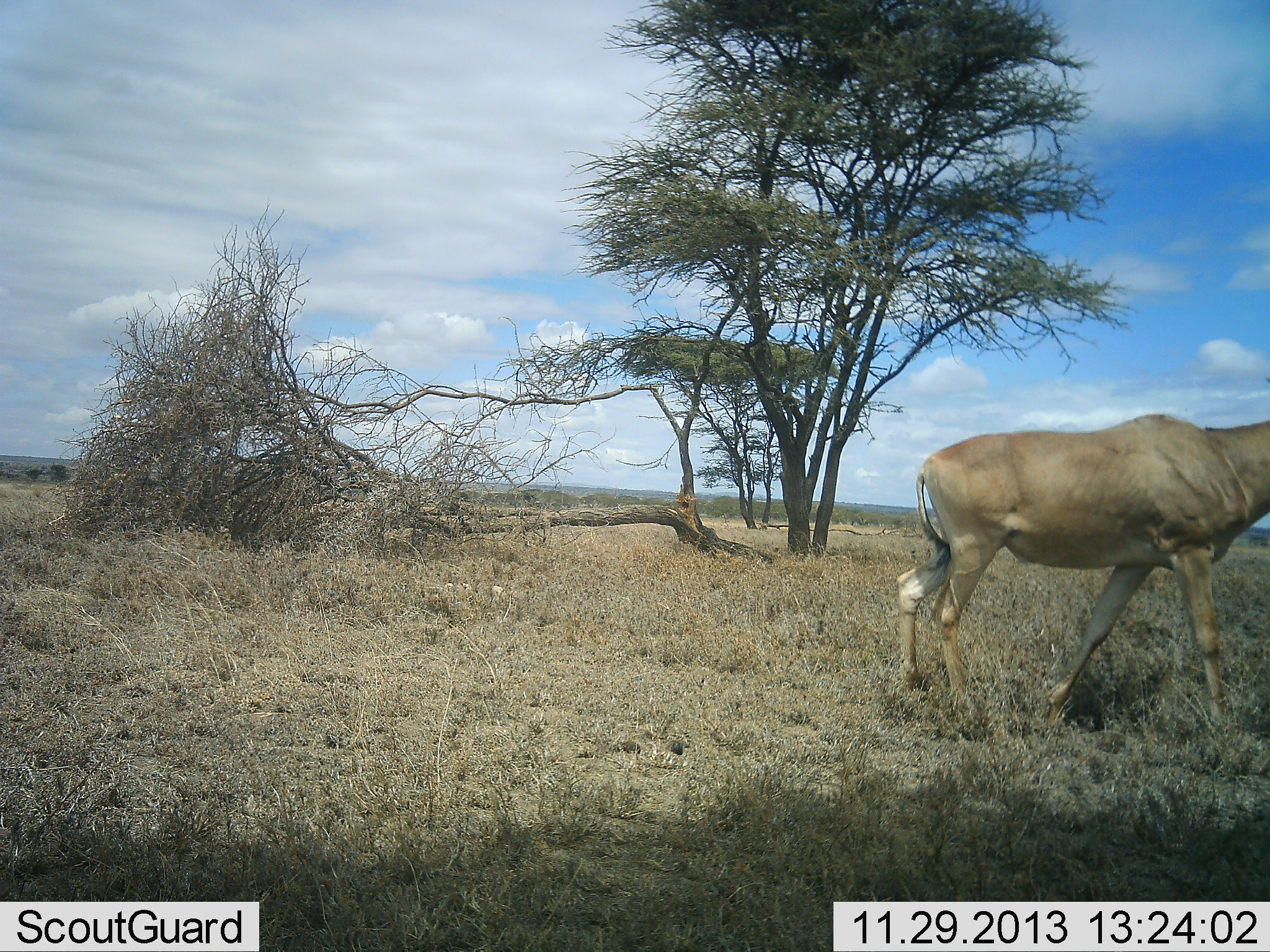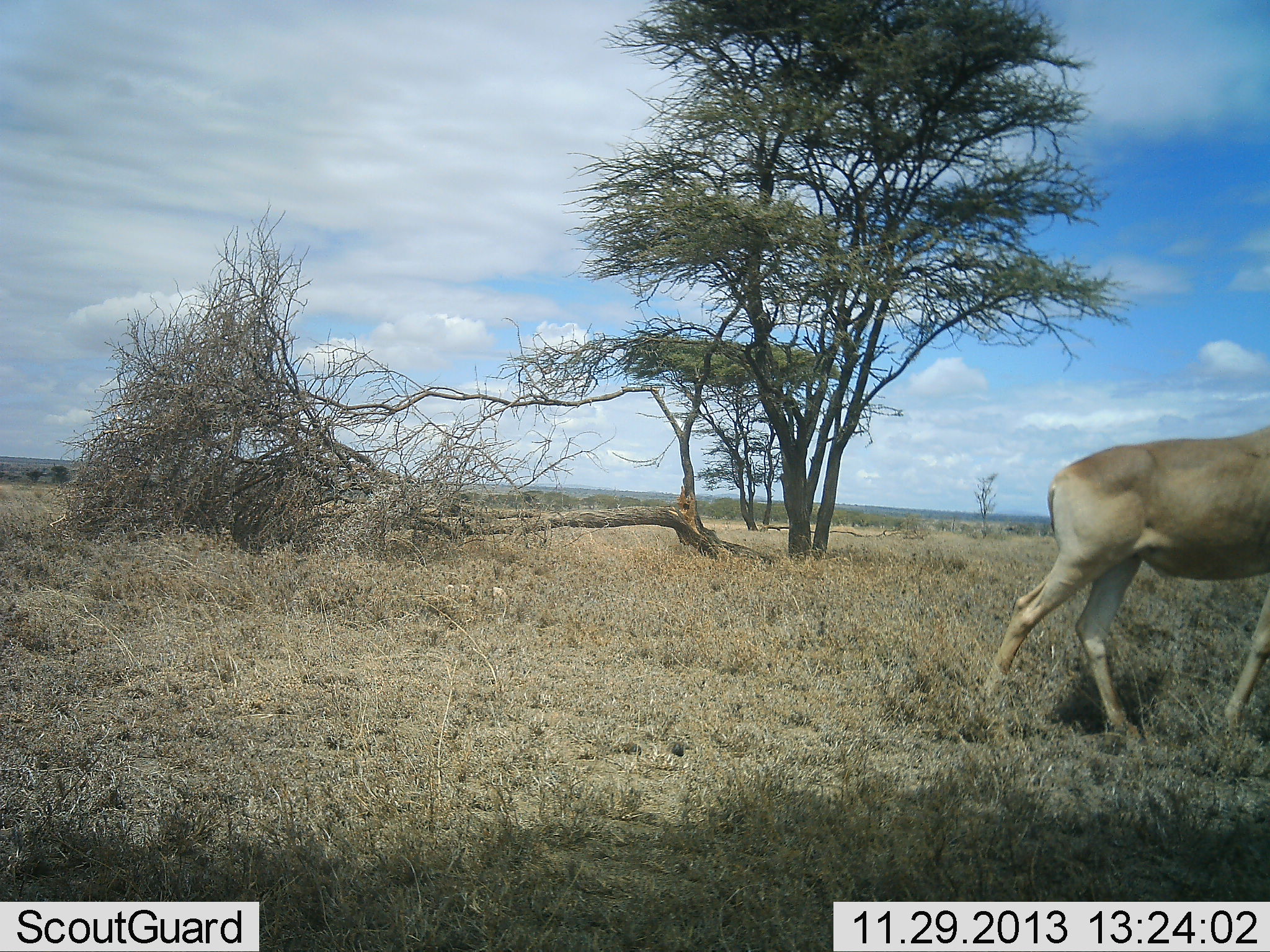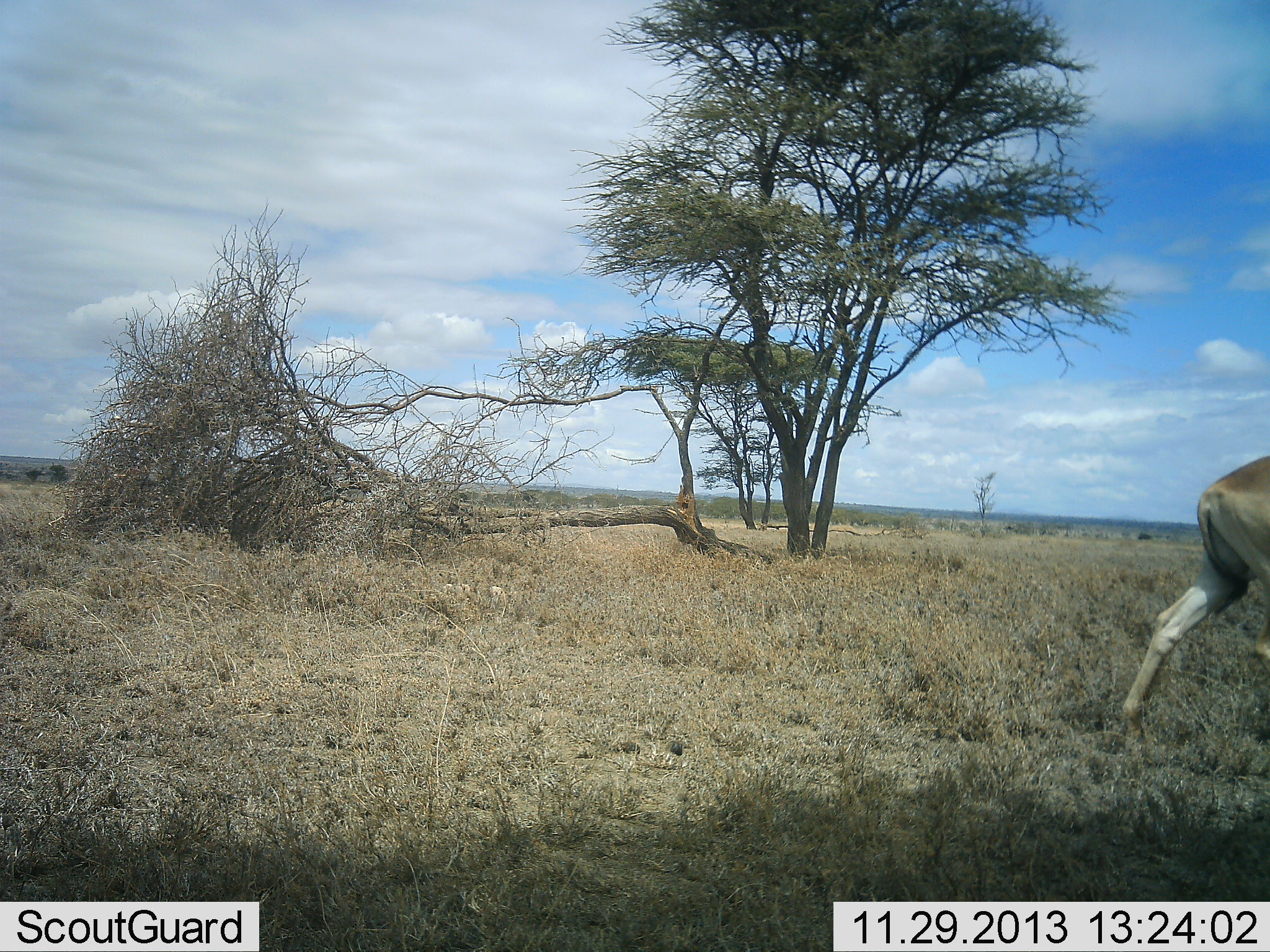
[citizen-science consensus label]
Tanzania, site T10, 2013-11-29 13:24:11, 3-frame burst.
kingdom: Animalia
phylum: Chordata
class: Mammalia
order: Artiodactyla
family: Bovidae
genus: Alcelaphus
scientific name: Alcelaphus buselaphus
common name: hartebeest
Hartebeest (Alcelaphus buselaphus), count 1. Behavior (volunteer vote fractions): standing 20%, resting 0%, moving 80%, interacting 0%. Young present (vote fraction): 0%. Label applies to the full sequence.